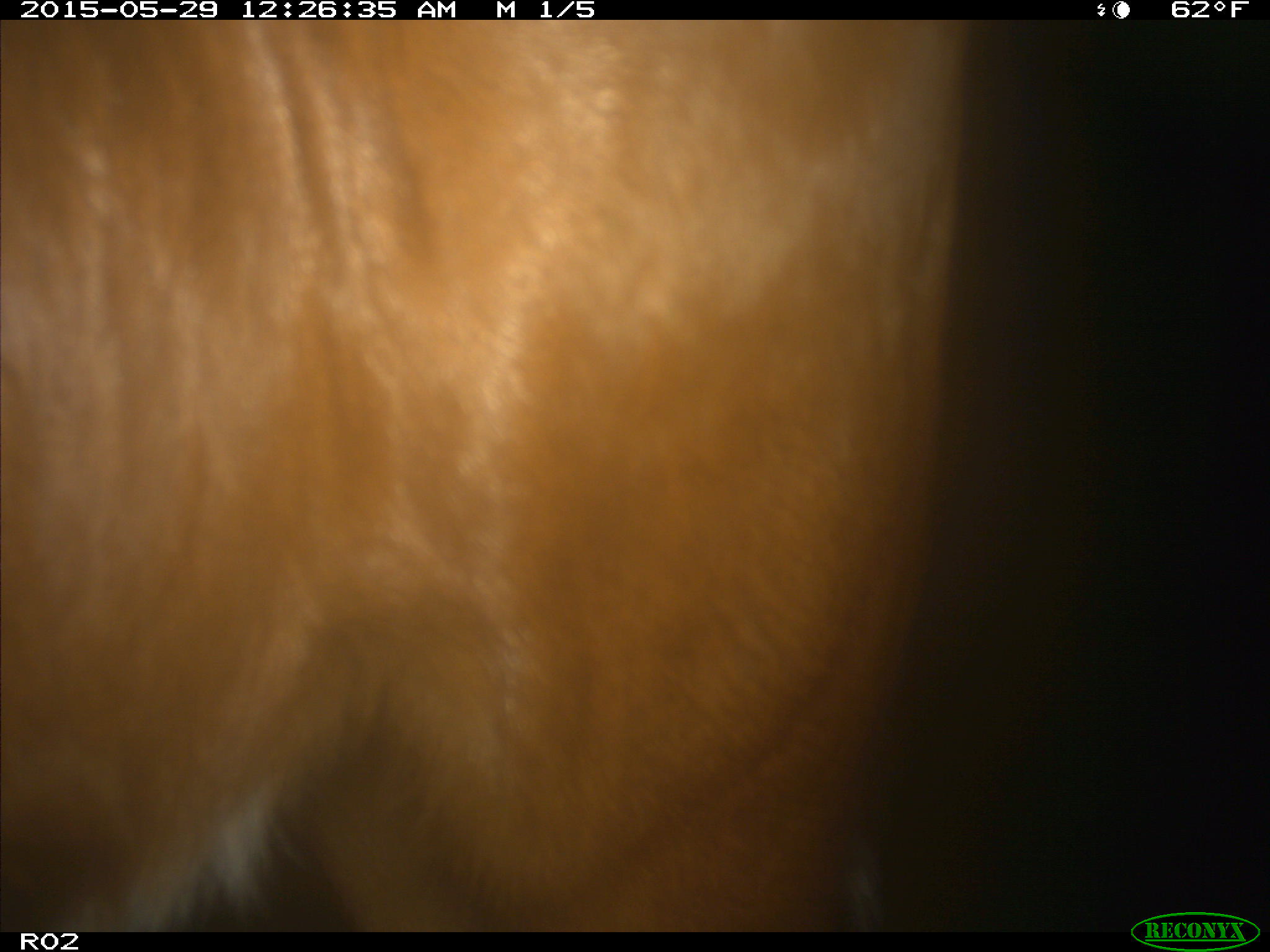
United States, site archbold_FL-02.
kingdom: Animalia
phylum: Chordata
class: Mammalia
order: Artiodactyla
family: Bovidae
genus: Bos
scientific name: Bos taurus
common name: domestic cow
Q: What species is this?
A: Bos taurus (domestic cow).